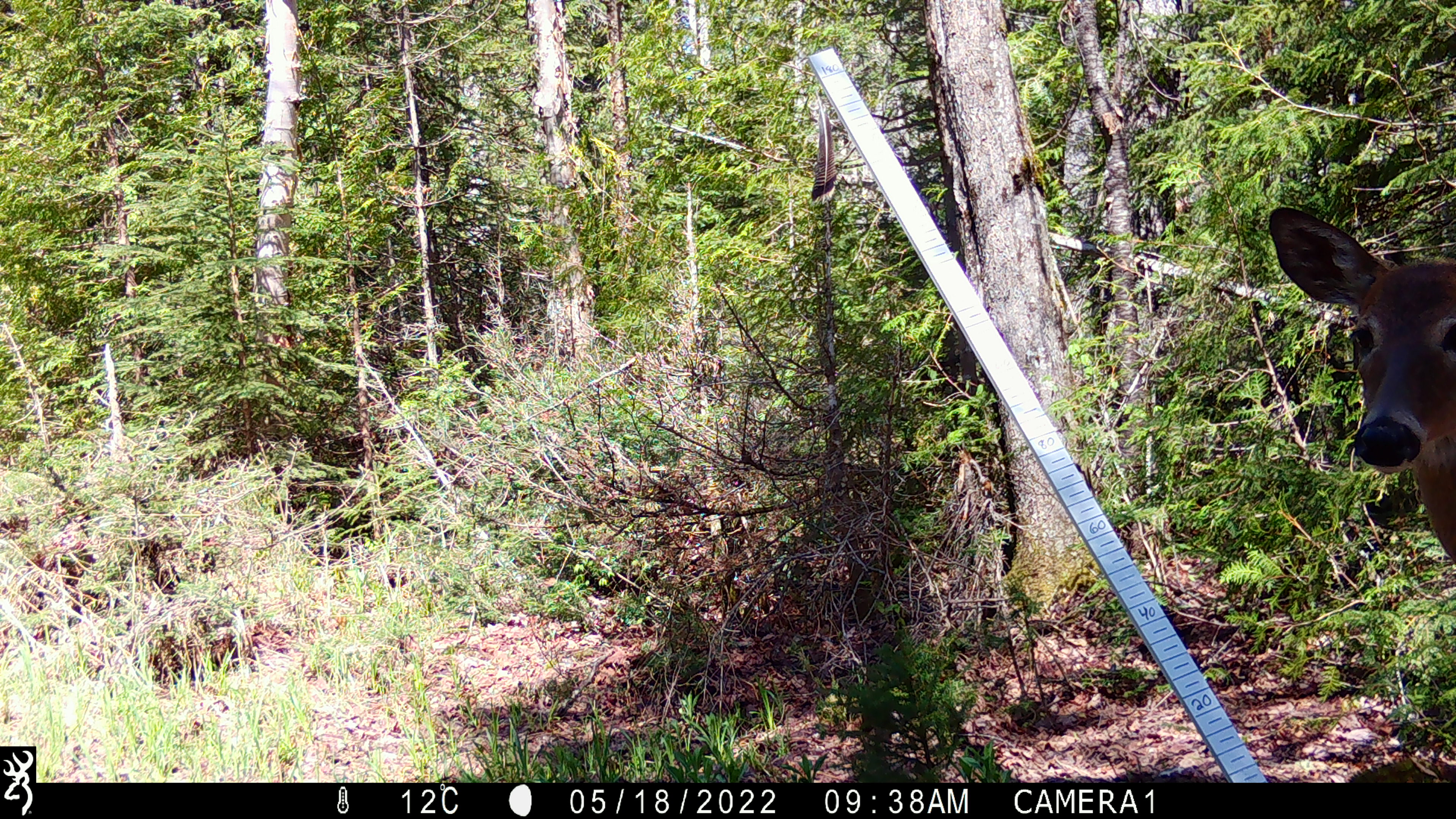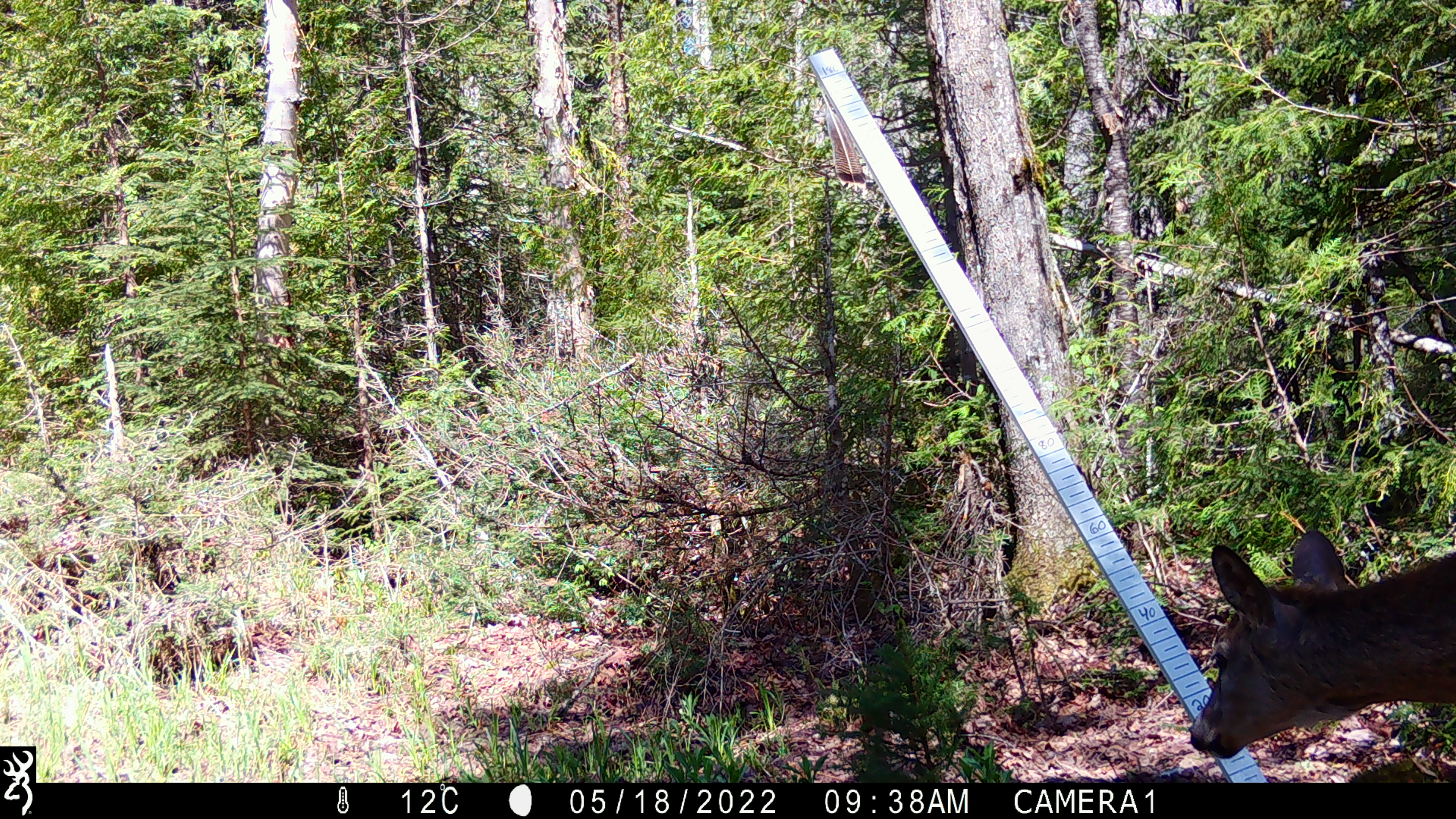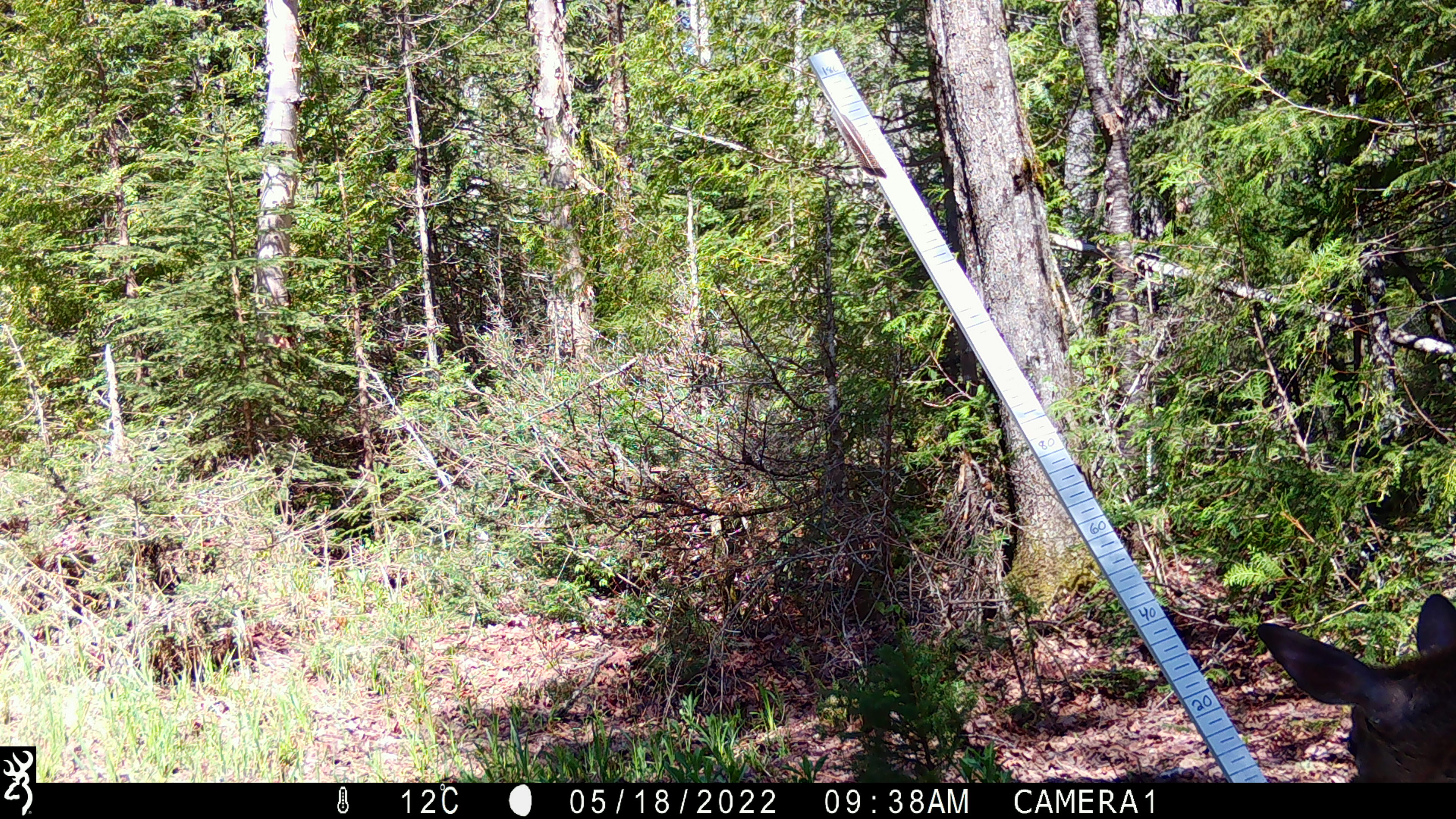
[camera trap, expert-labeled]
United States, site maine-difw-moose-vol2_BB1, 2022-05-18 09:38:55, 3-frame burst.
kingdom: Animalia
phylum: Chordata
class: Mammalia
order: Artiodactyla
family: Cervidae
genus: Odocoileus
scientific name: Odocoileus virginianus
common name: white-tailed deer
White-tailed deer (Odocoileus virginianus).